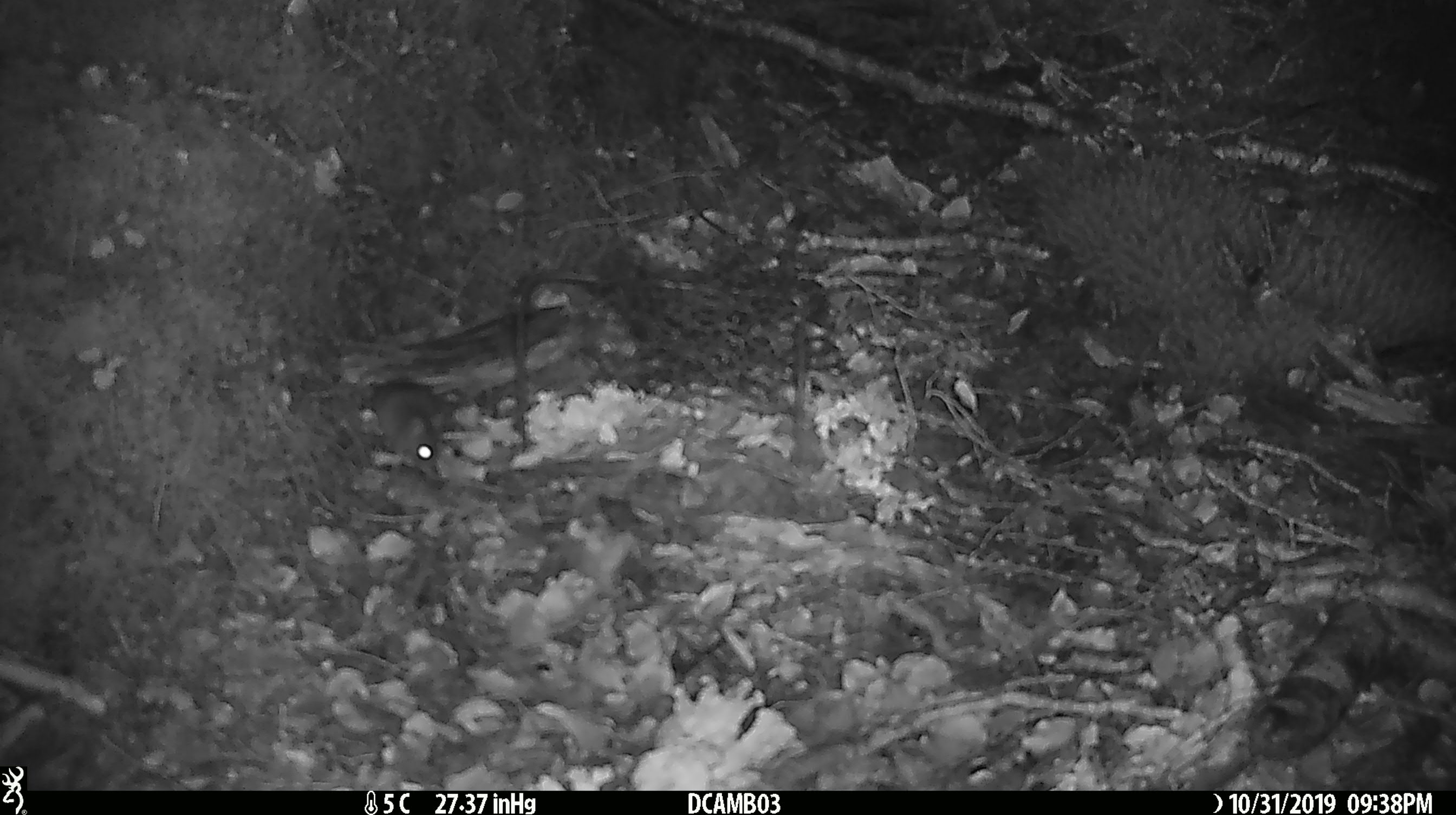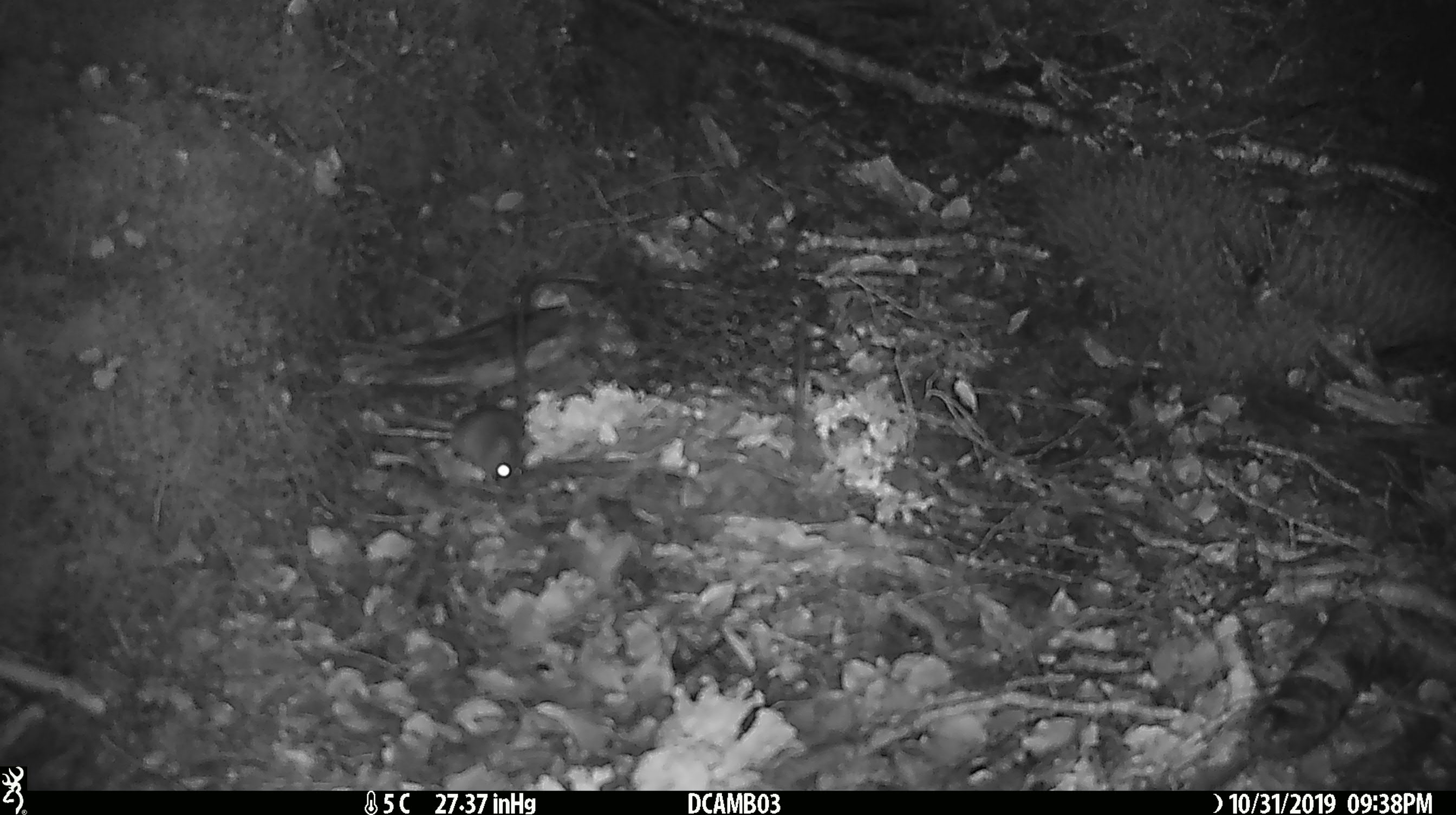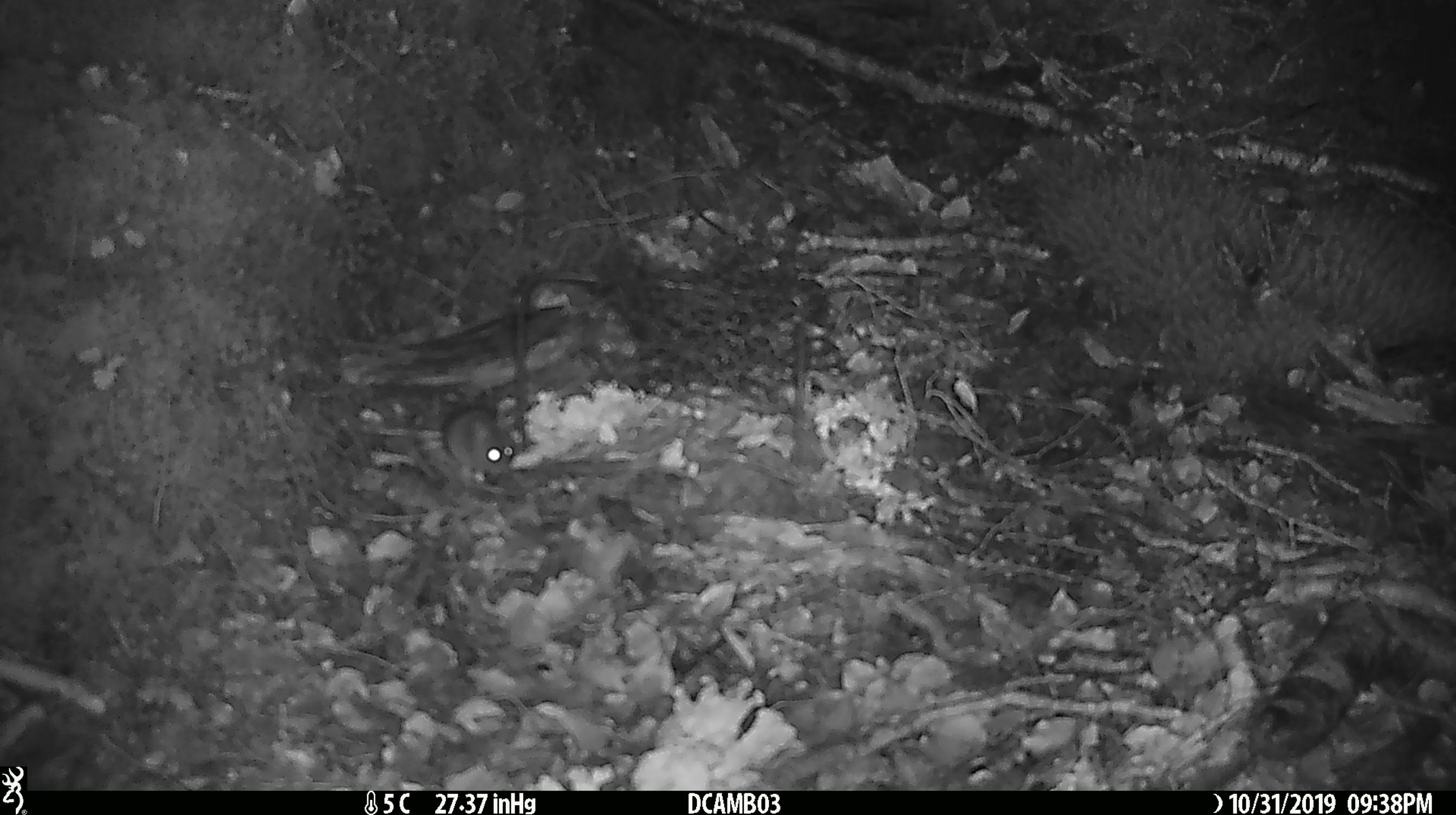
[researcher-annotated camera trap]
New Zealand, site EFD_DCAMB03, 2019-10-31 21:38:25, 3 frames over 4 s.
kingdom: Animalia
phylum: Chordata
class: Mammalia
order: Rodentia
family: Muridae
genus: Mus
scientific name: Mus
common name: mouse